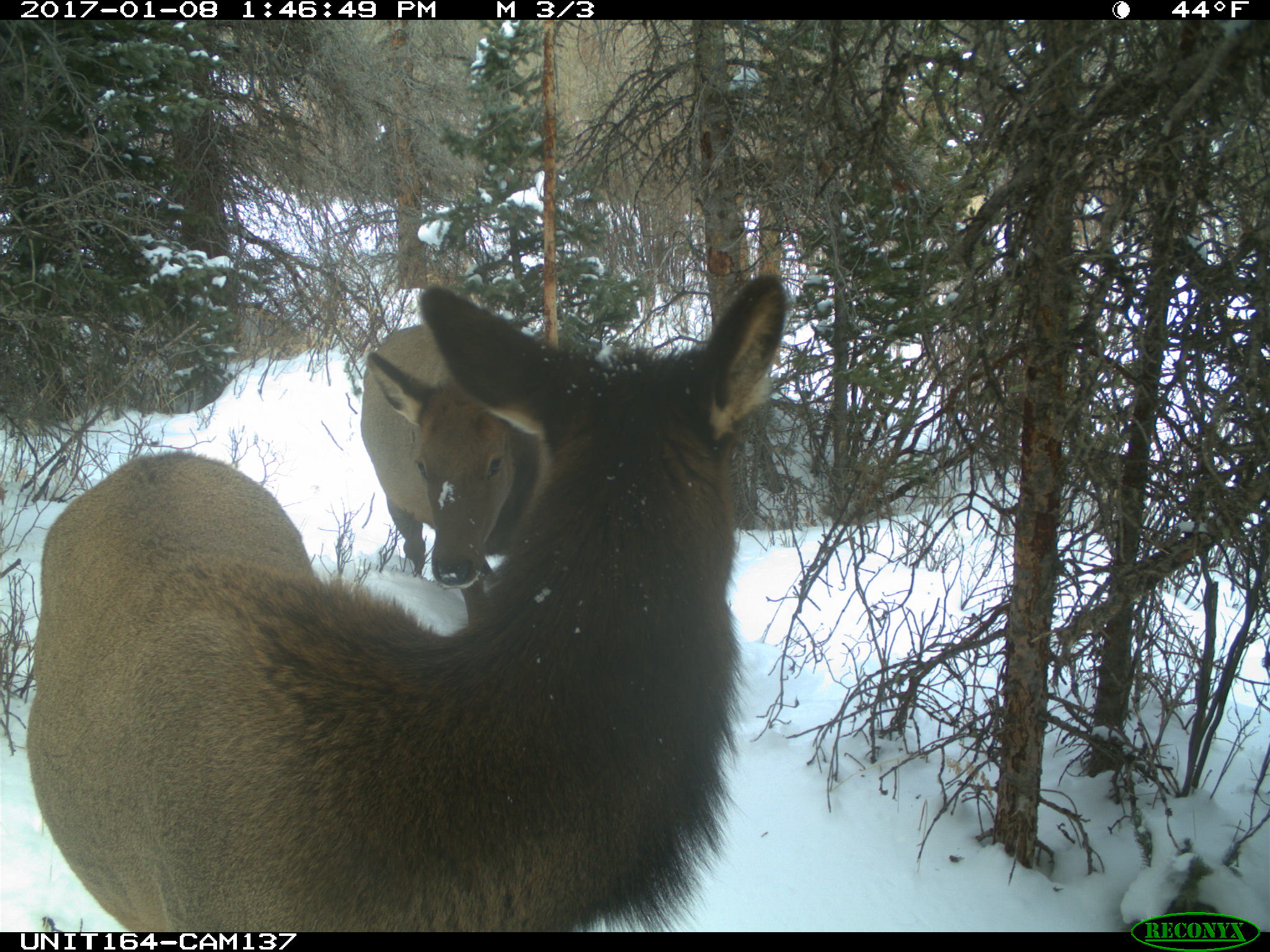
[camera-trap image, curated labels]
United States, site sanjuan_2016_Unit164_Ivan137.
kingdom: Animalia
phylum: Chordata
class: Mammalia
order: Artiodactyla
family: Cervidae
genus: Cervus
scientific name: Cervus elaphus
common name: red deer